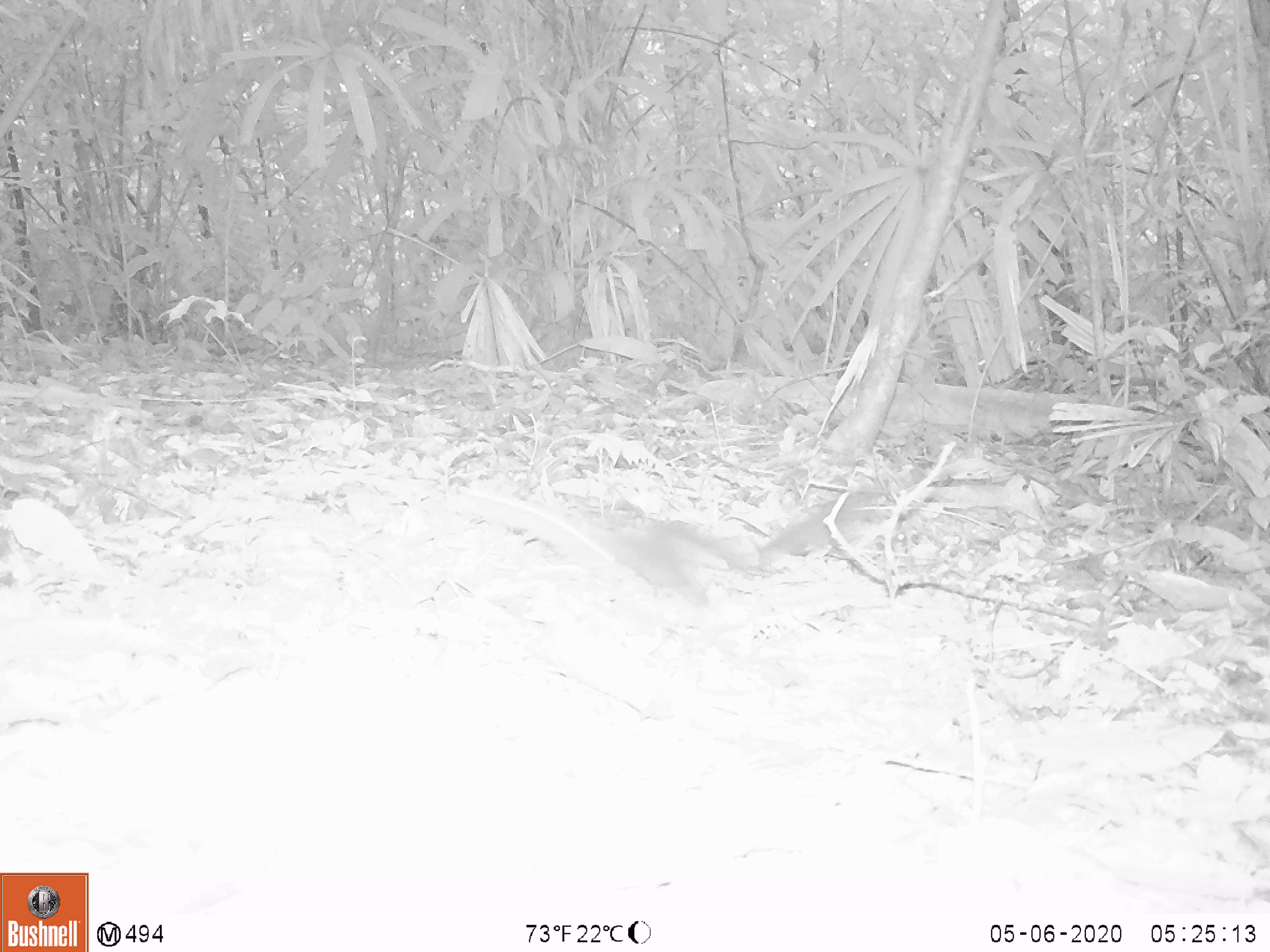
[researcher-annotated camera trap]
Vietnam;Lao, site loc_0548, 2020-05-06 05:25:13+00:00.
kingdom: Animalia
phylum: Chordata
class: Mammalia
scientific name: Mammalia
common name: mammal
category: unidentified small mammal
Unidentified small mammal (mammal) (Mammalia). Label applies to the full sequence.